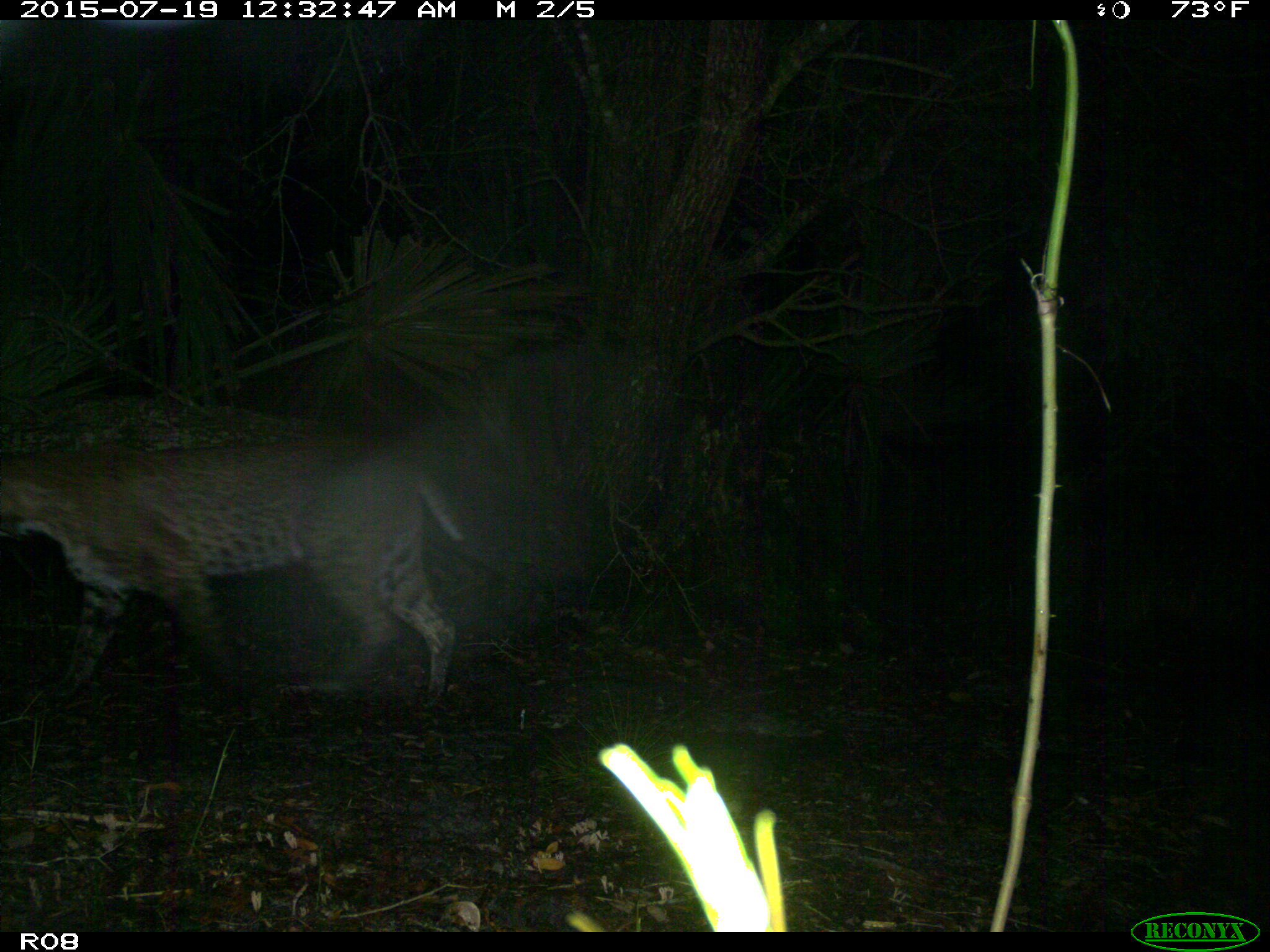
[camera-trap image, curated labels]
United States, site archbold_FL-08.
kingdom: Animalia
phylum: Chordata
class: Mammalia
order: Carnivora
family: Felidae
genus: Lynx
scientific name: Lynx rufus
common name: bobcat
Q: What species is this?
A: Lynx rufus (bobcat).